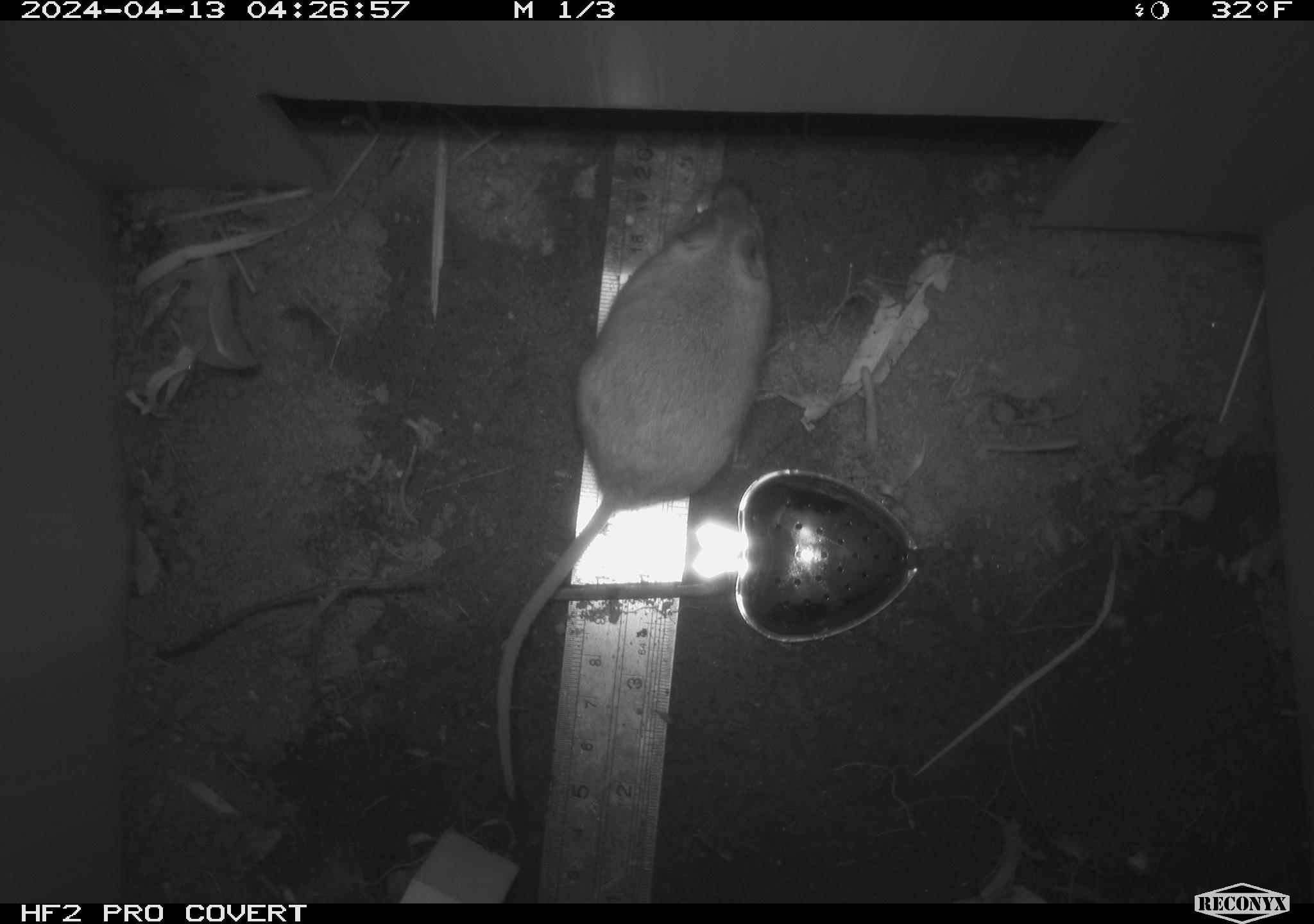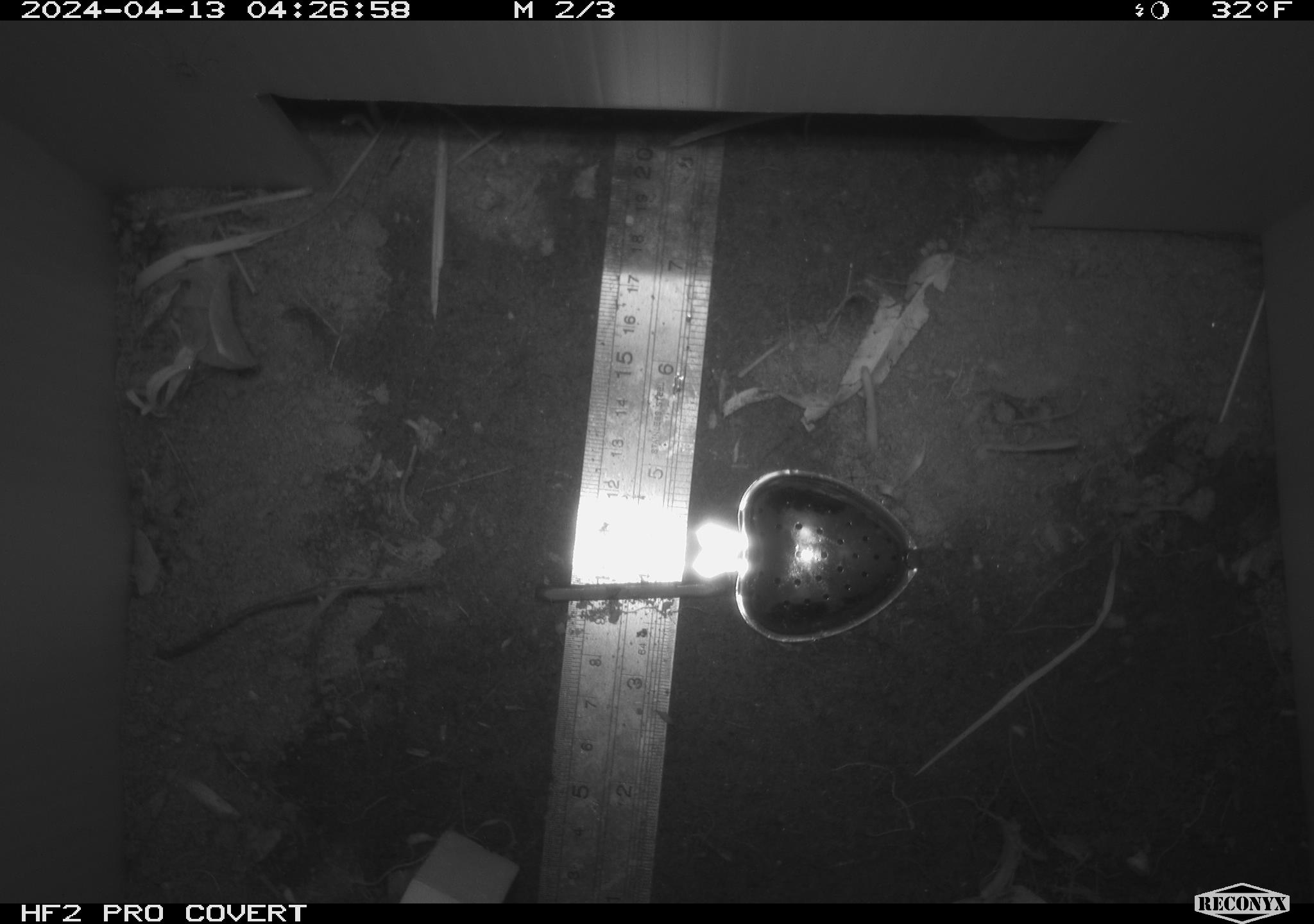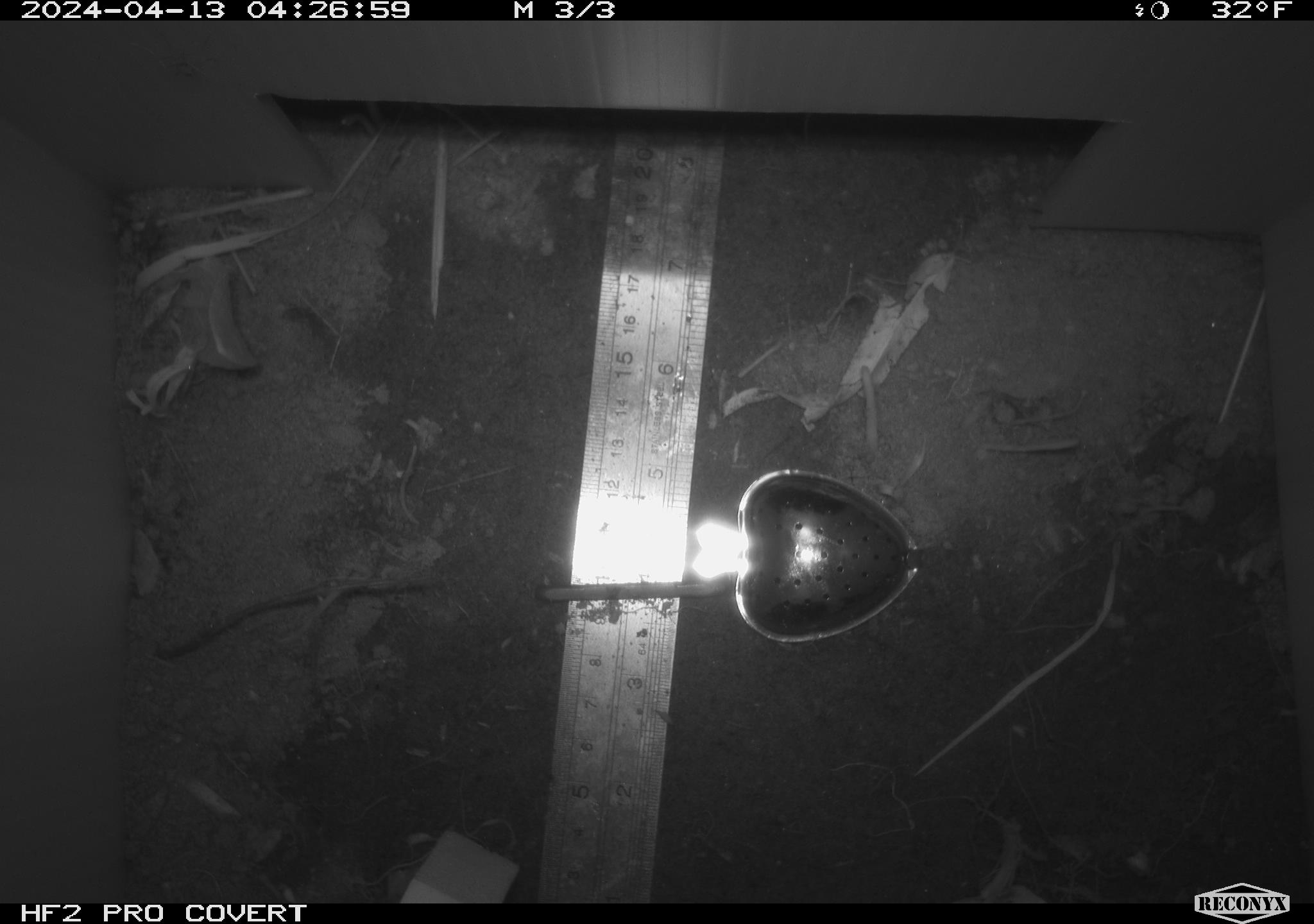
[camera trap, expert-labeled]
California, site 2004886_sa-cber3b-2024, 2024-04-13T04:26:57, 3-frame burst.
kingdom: Animalia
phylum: Chordata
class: Mammalia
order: Rodentia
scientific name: Rodentia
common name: mouse species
Mouse species (Rodentia).